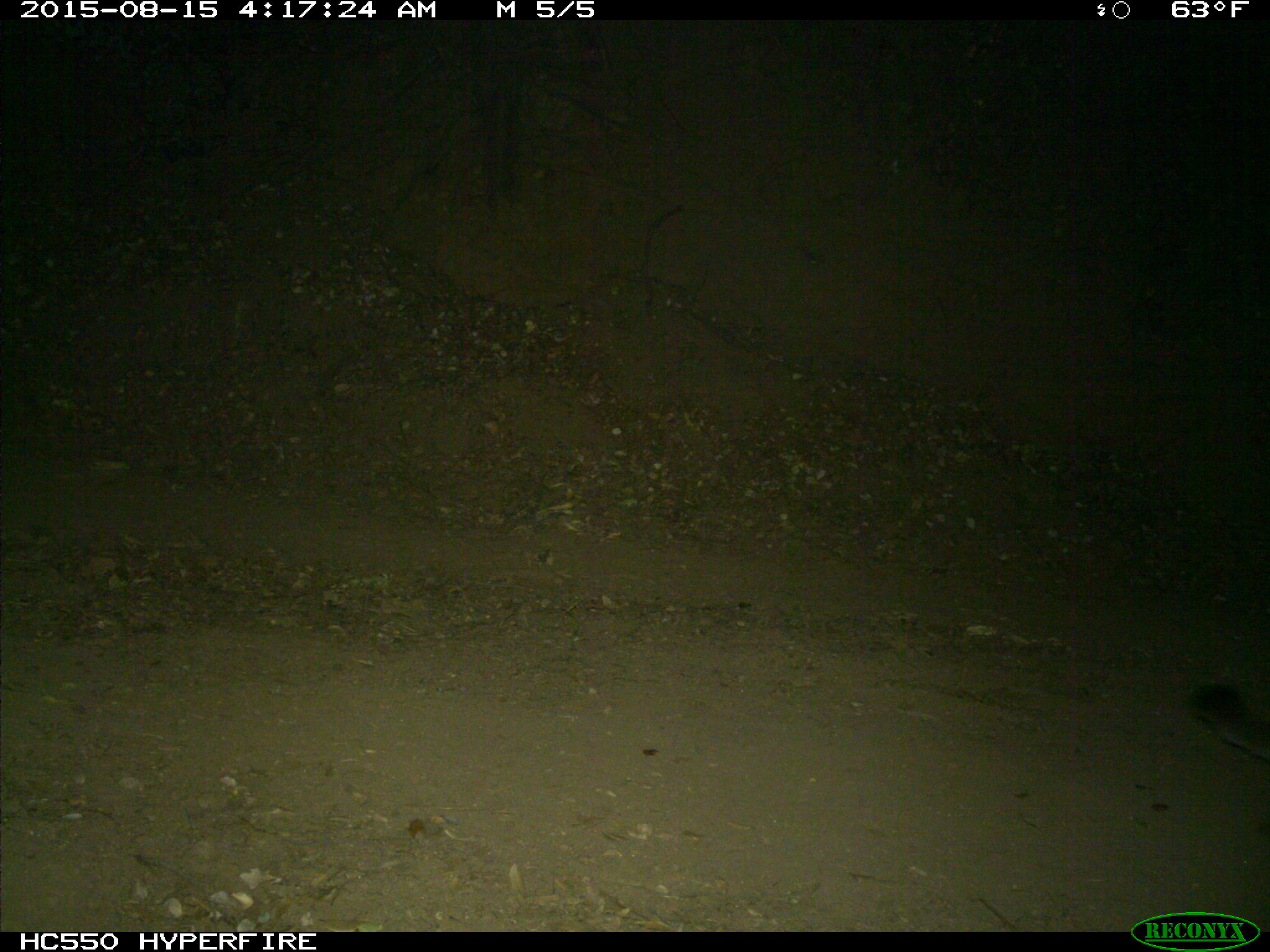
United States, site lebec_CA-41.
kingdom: Animalia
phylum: Chordata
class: Mammalia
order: Carnivora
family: Felidae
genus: Puma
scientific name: Puma concolor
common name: mountain lion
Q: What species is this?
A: Puma concolor (mountain lion).